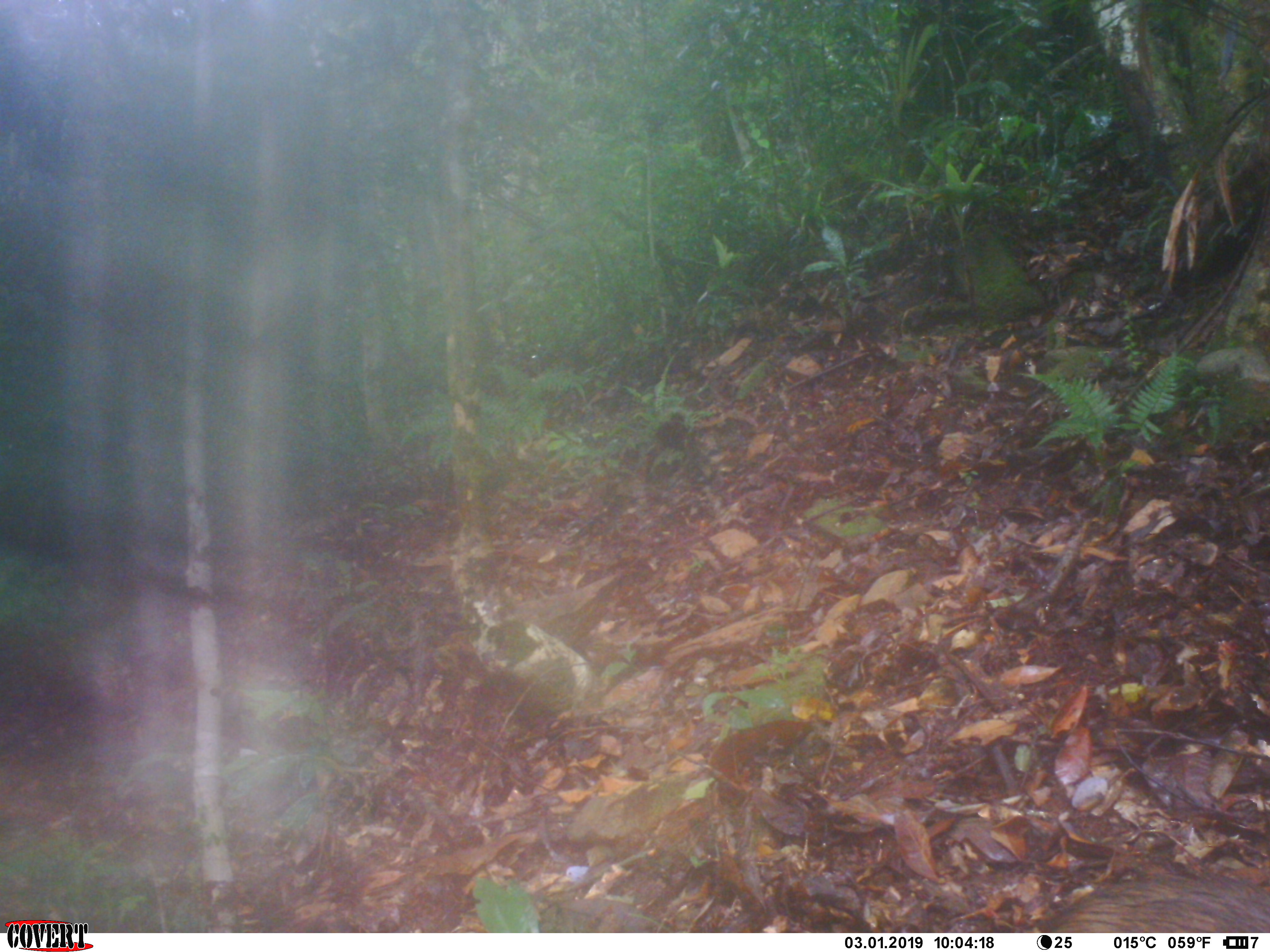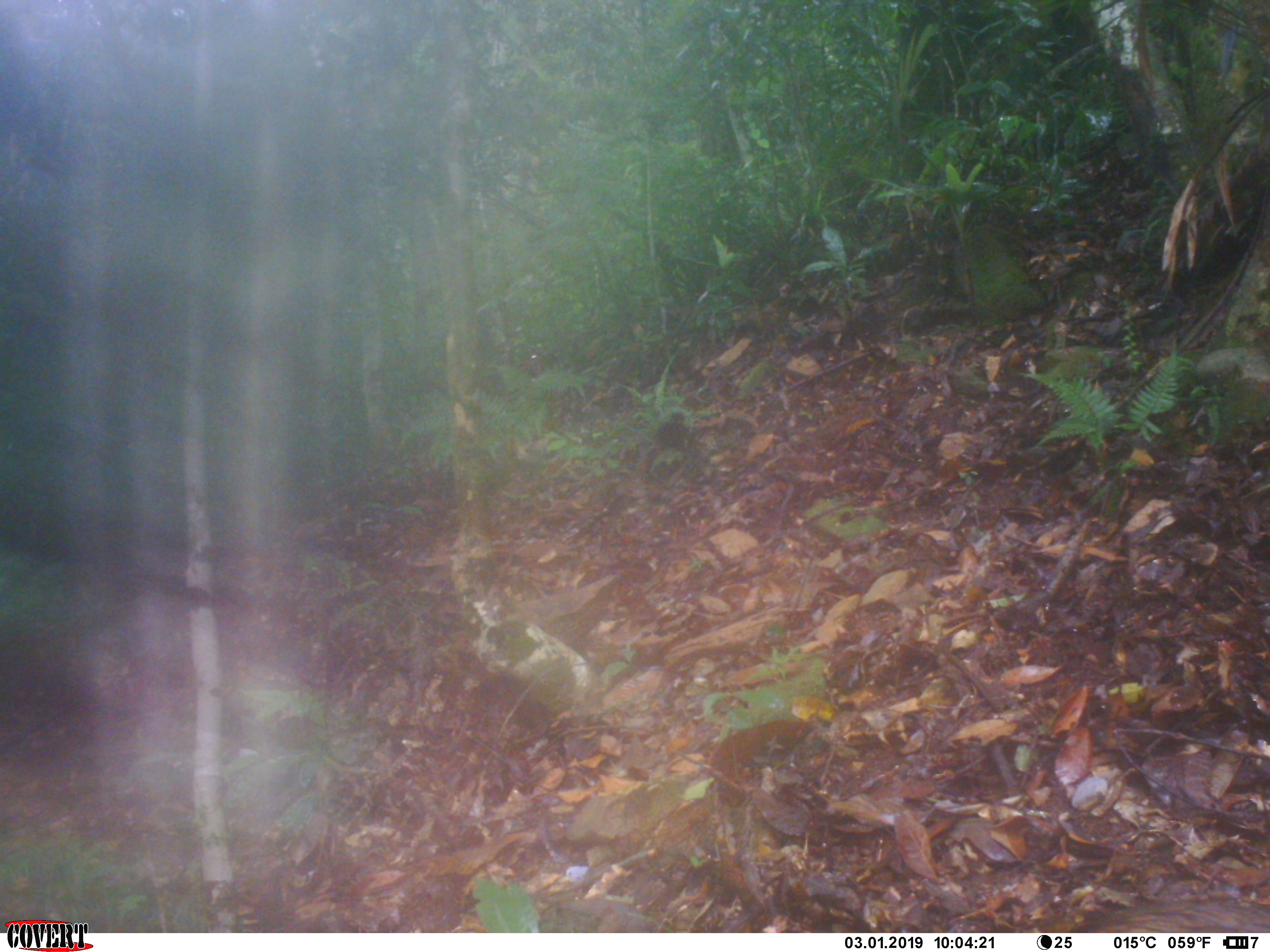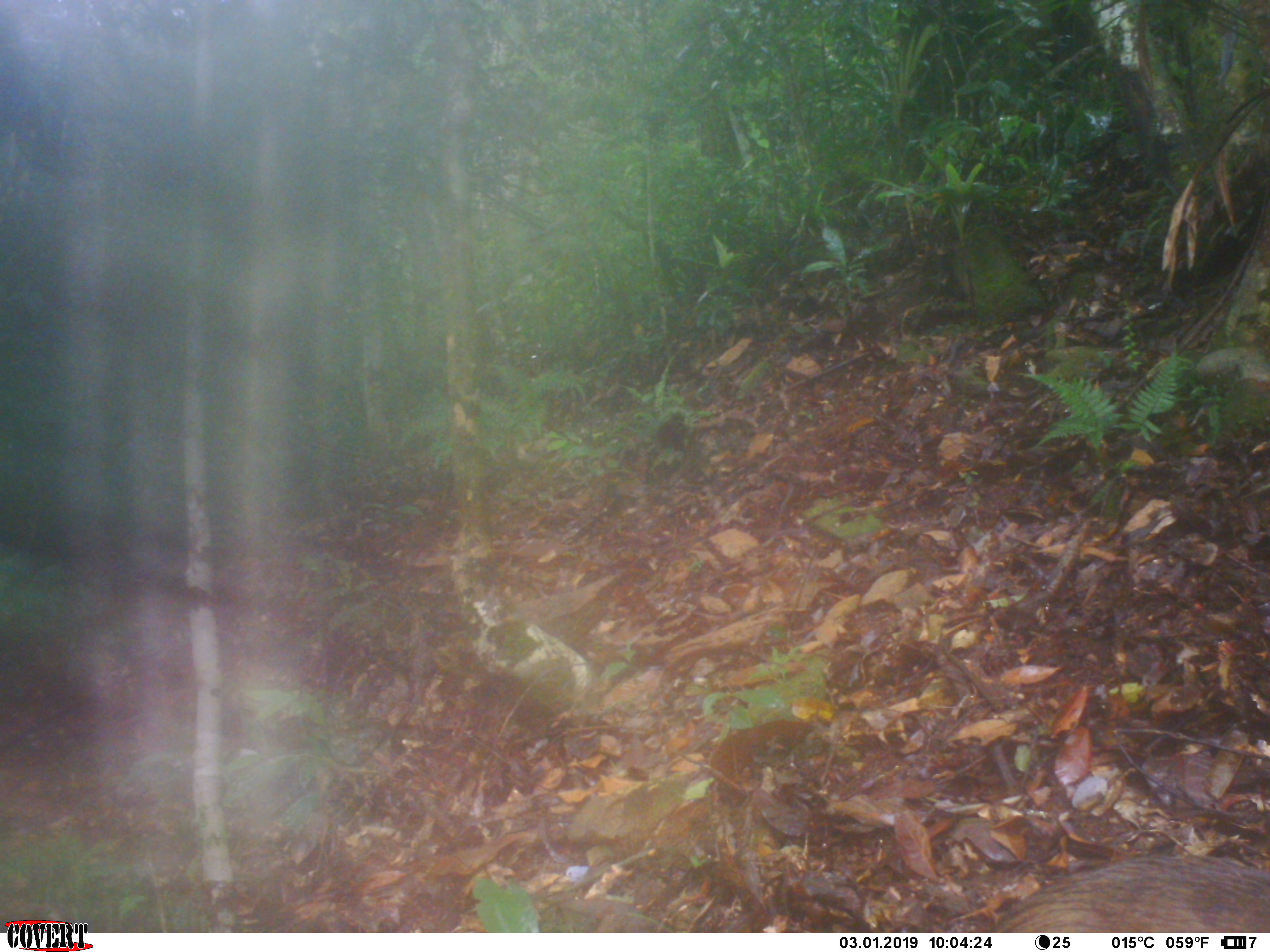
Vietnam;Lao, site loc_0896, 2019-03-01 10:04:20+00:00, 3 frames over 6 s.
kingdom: Animalia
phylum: Chordata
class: Mammalia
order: Artiodactyla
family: Suidae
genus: Sus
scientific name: Sus scrofa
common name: eurasian wild pig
Eurasian wild pig (Sus scrofa). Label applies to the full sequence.